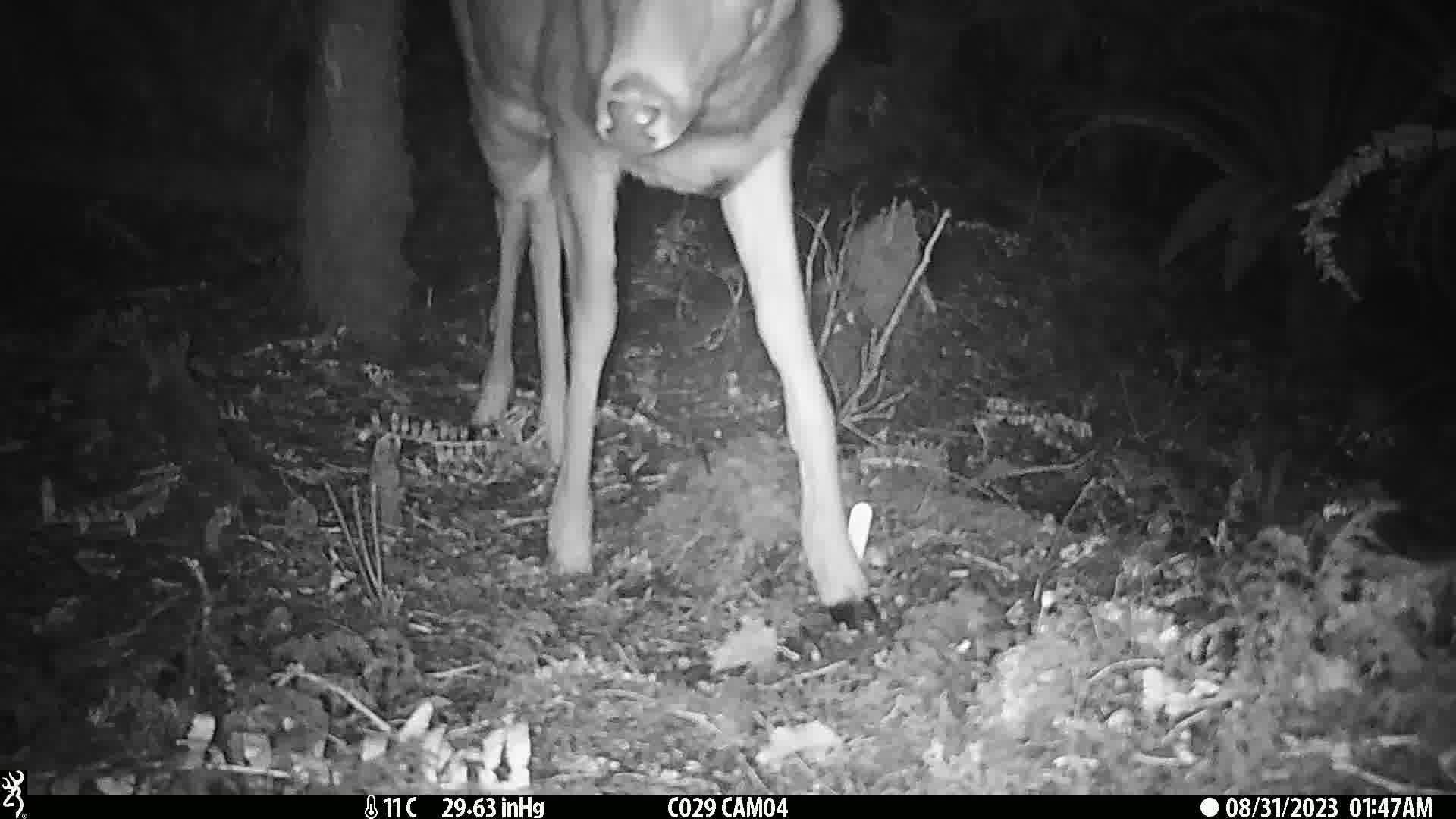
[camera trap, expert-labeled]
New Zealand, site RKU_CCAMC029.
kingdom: Animalia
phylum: Chordata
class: Mammalia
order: Artiodactyla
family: Cervidae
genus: Odocoileus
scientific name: Odocoileus virginianus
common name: white-tailed deer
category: white tailed deer